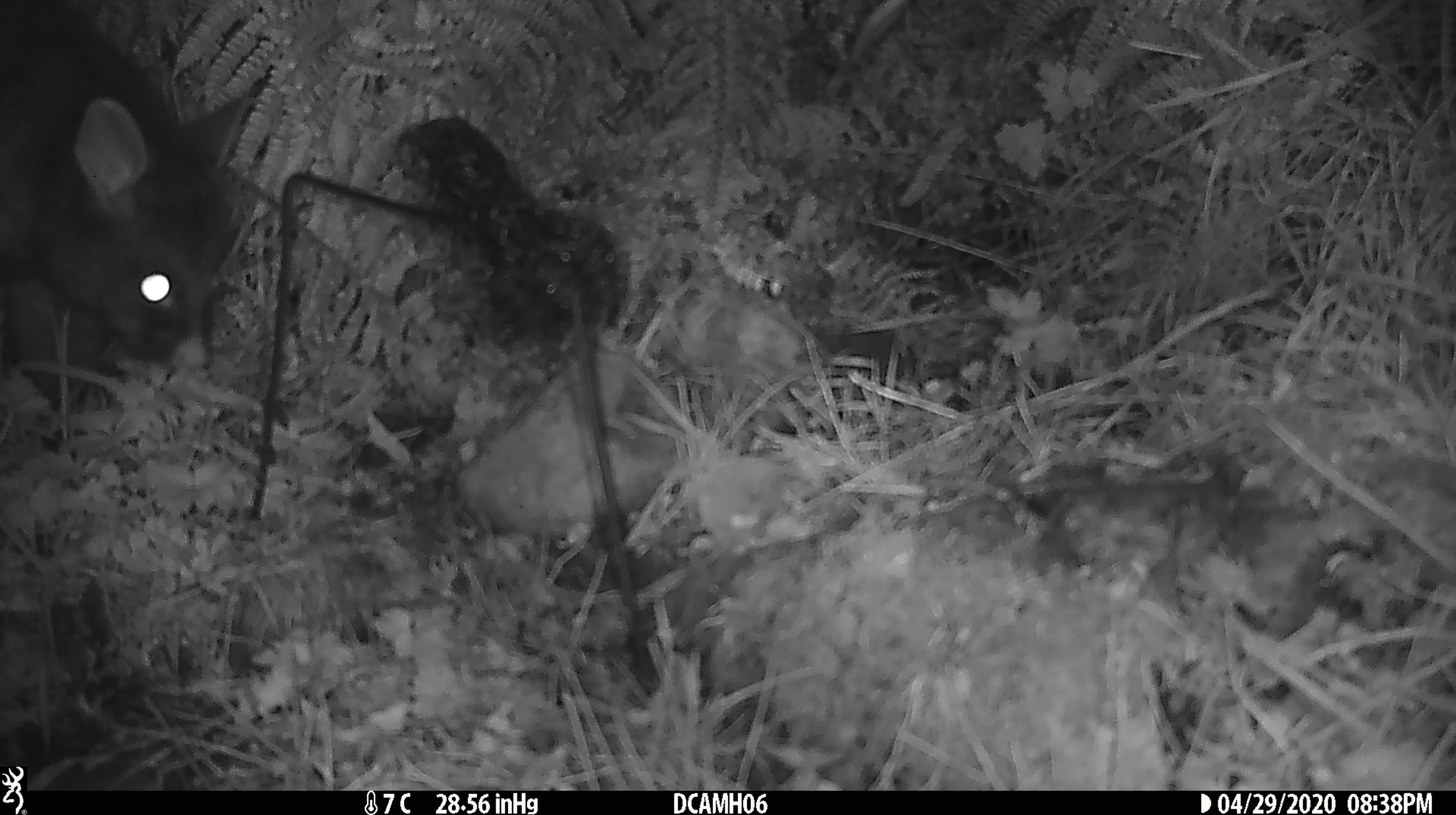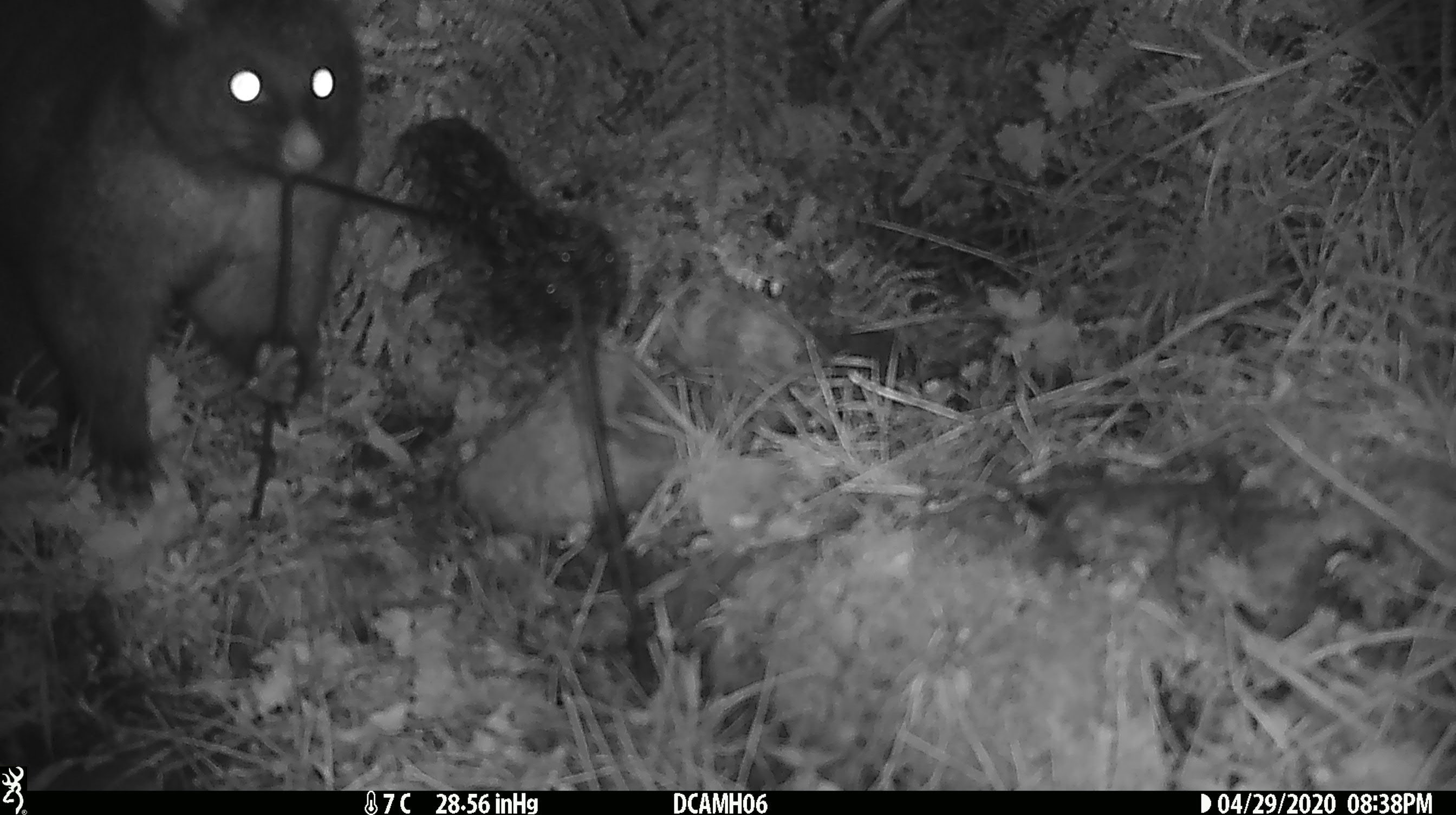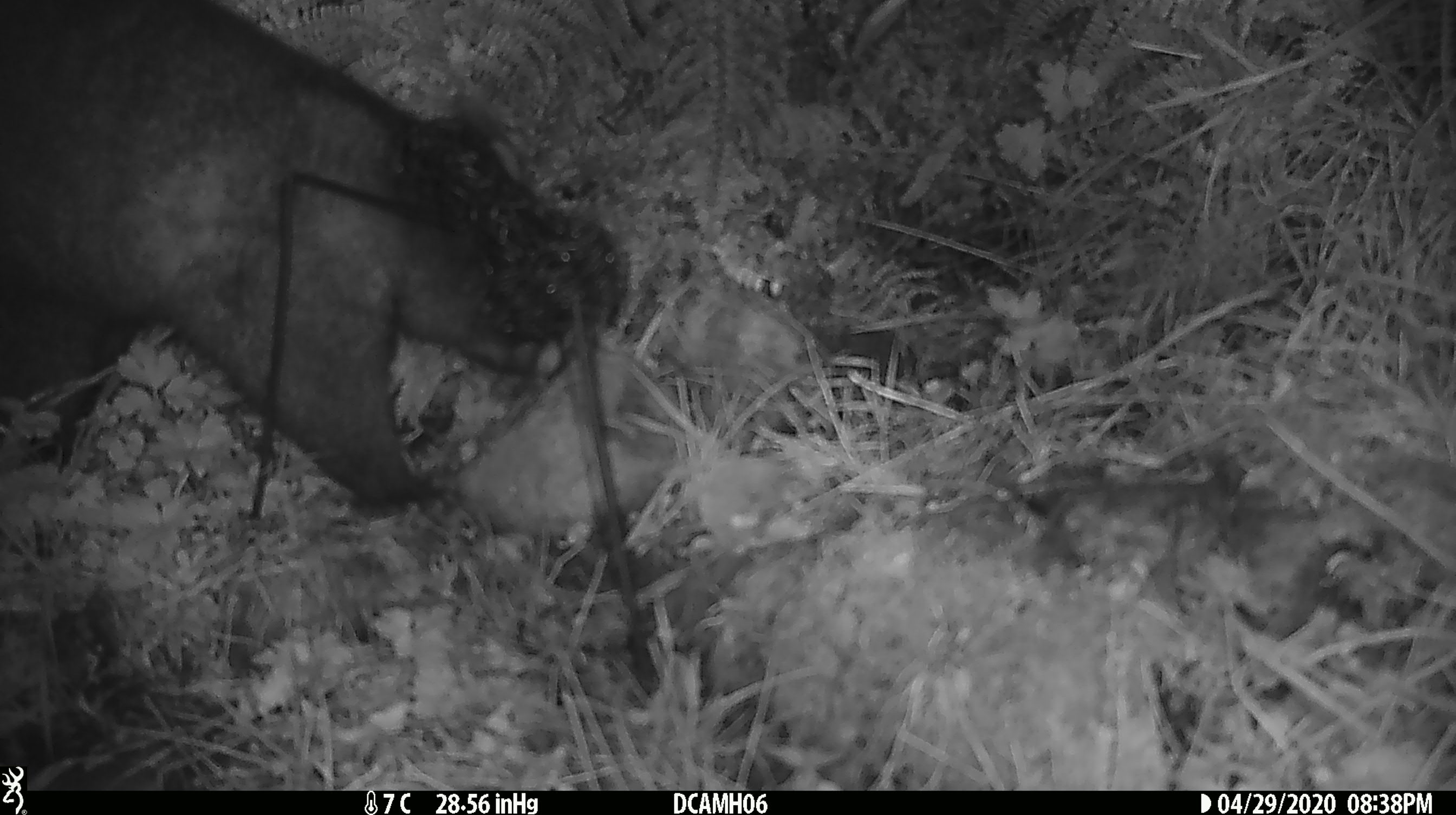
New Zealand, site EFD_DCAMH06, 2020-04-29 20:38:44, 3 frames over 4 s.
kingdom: Animalia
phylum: Chordata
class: Mammalia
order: Diprotodontia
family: Phalangeridae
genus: Trichosurus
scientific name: Trichosurus vulpecula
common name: common brushtail possum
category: possum